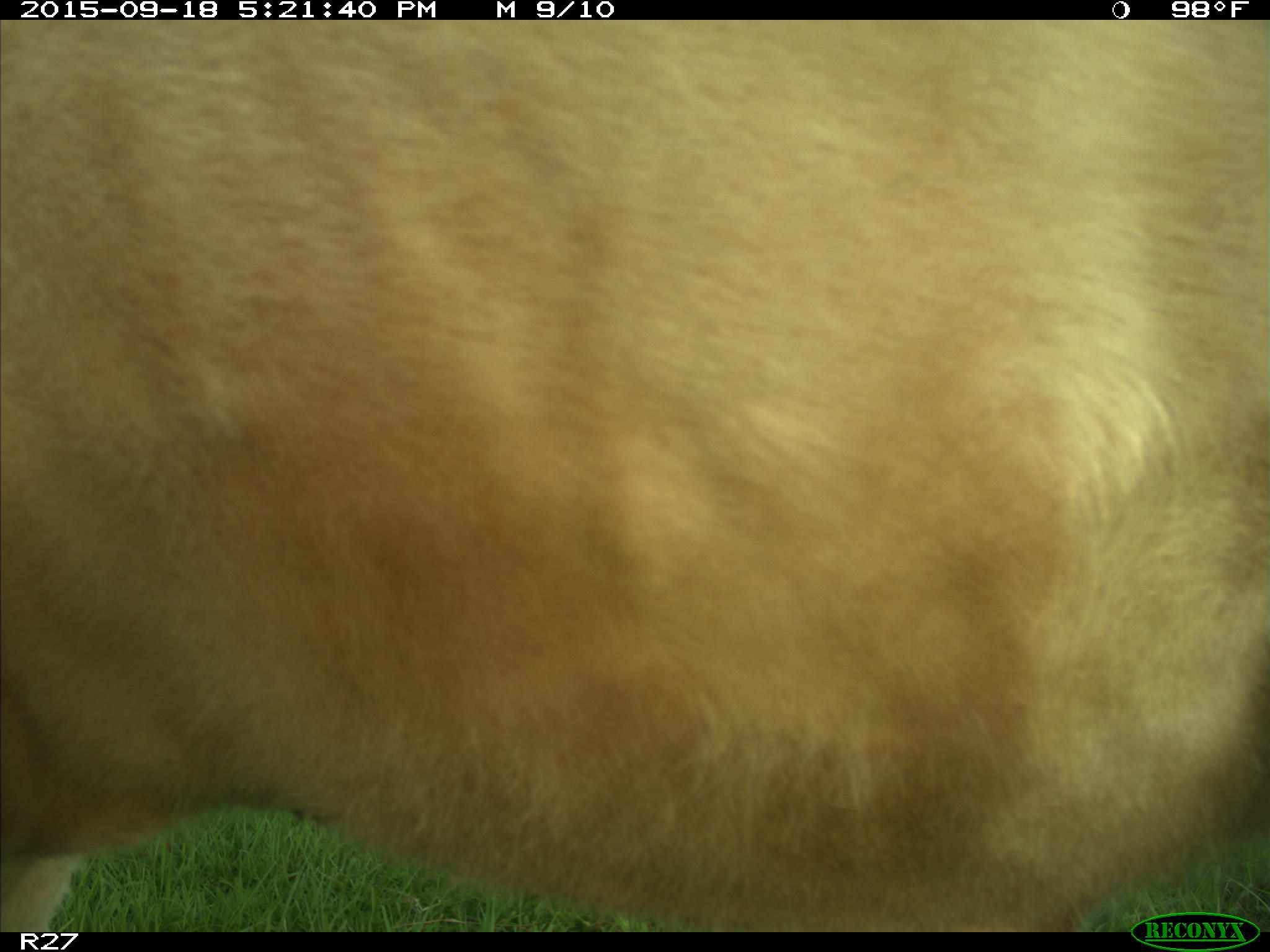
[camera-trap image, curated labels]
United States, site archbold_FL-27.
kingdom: Animalia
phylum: Chordata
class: Mammalia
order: Artiodactyla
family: Bovidae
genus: Bos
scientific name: Bos taurus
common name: domestic cow